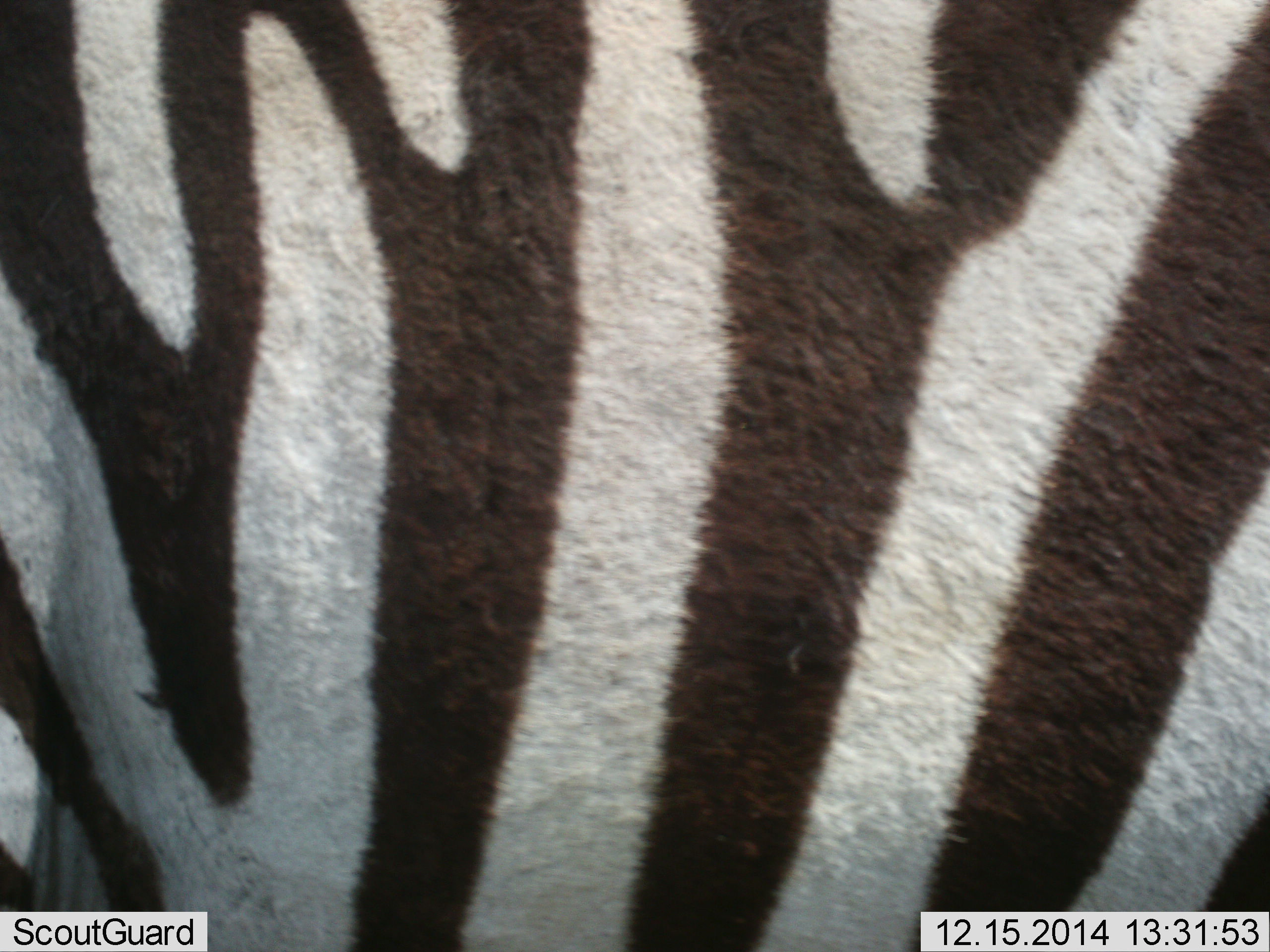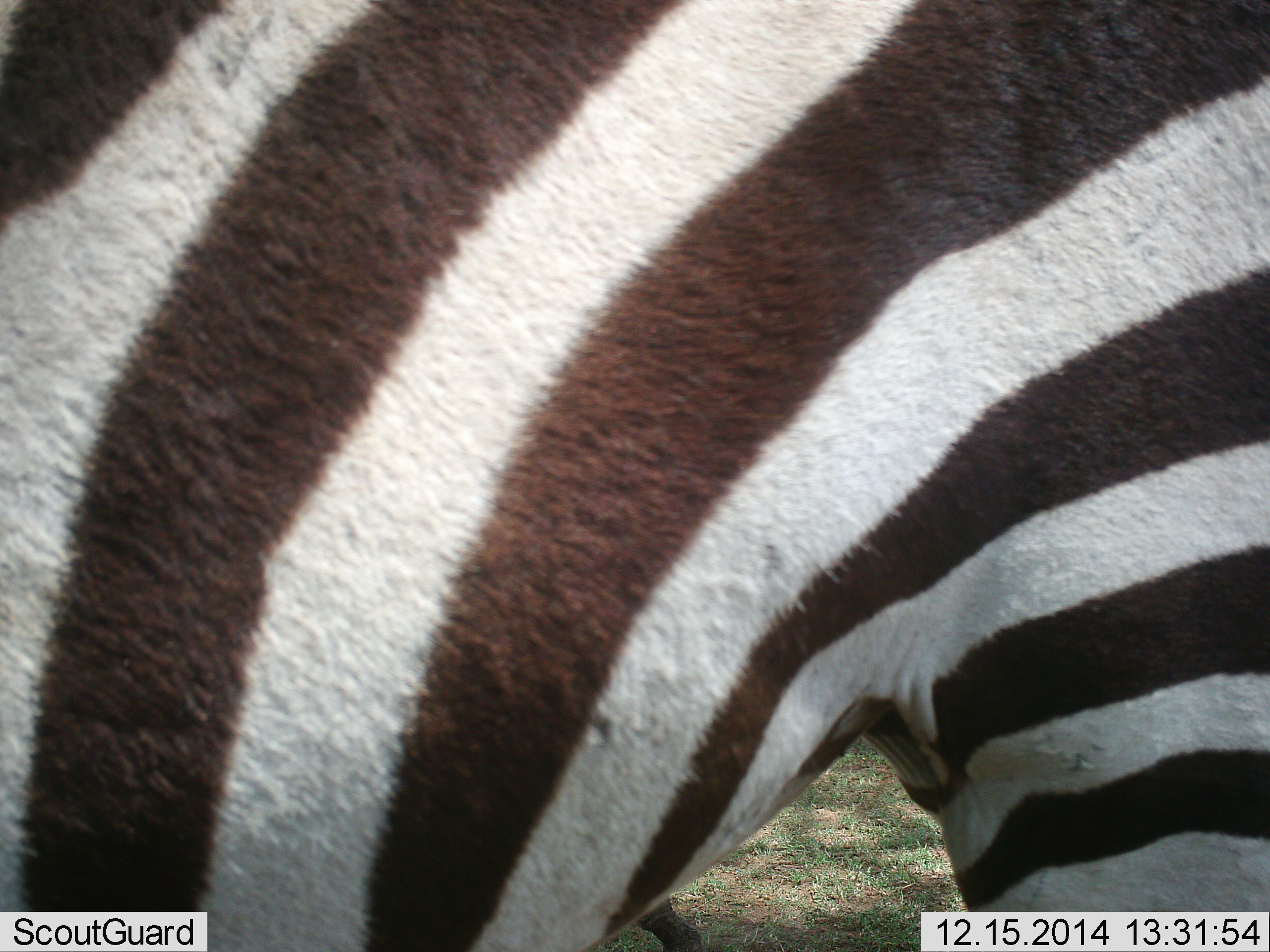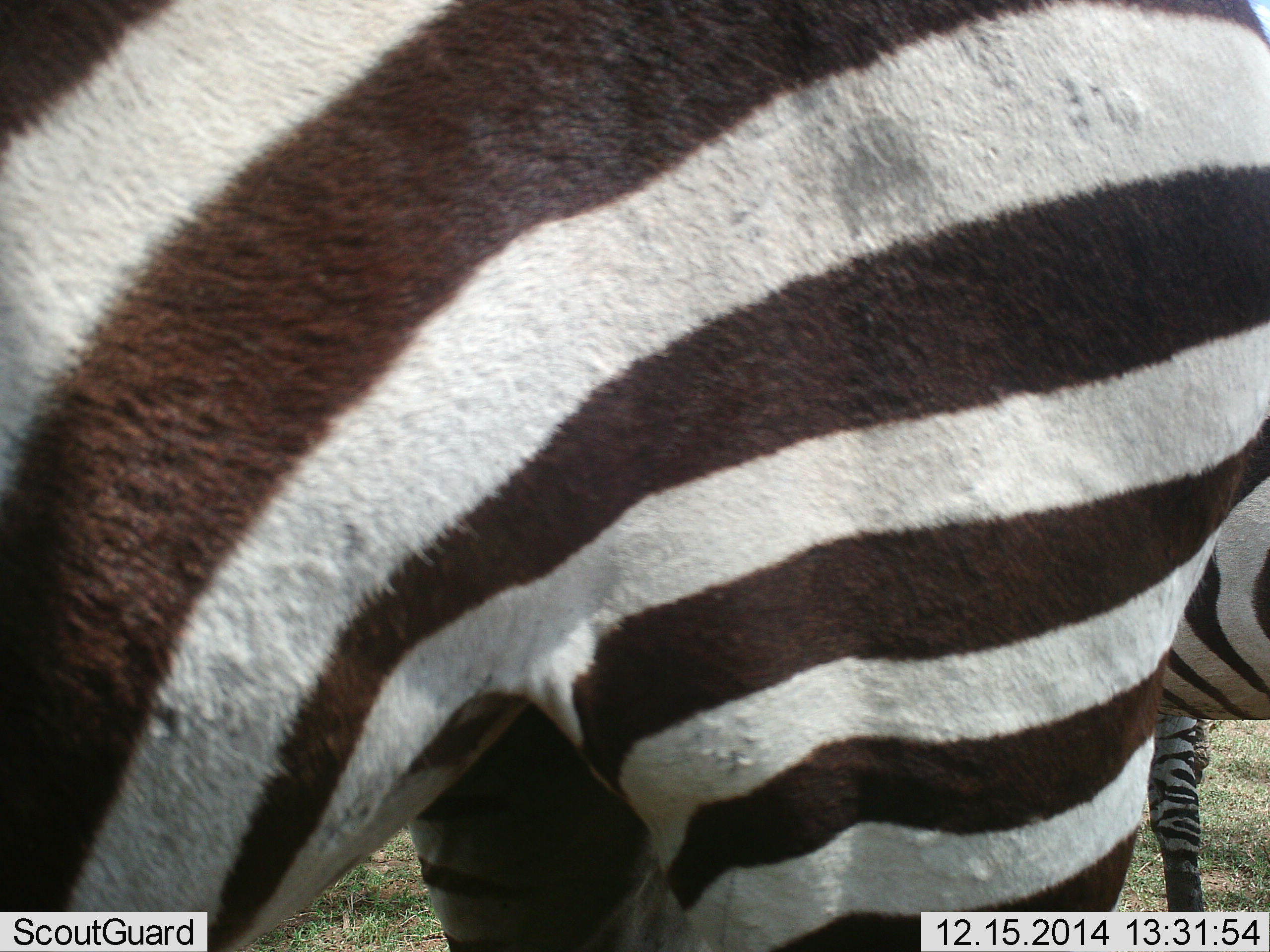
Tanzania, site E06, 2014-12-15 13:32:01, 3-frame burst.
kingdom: Animalia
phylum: Chordata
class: Mammalia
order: Perissodactyla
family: Equidae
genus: Equus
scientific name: Equus quagga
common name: plains zebra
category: zebra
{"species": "zebra (plains zebra) (Equus quagga)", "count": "2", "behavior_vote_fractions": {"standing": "50%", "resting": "0%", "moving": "50%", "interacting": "0%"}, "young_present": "0%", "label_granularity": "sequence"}